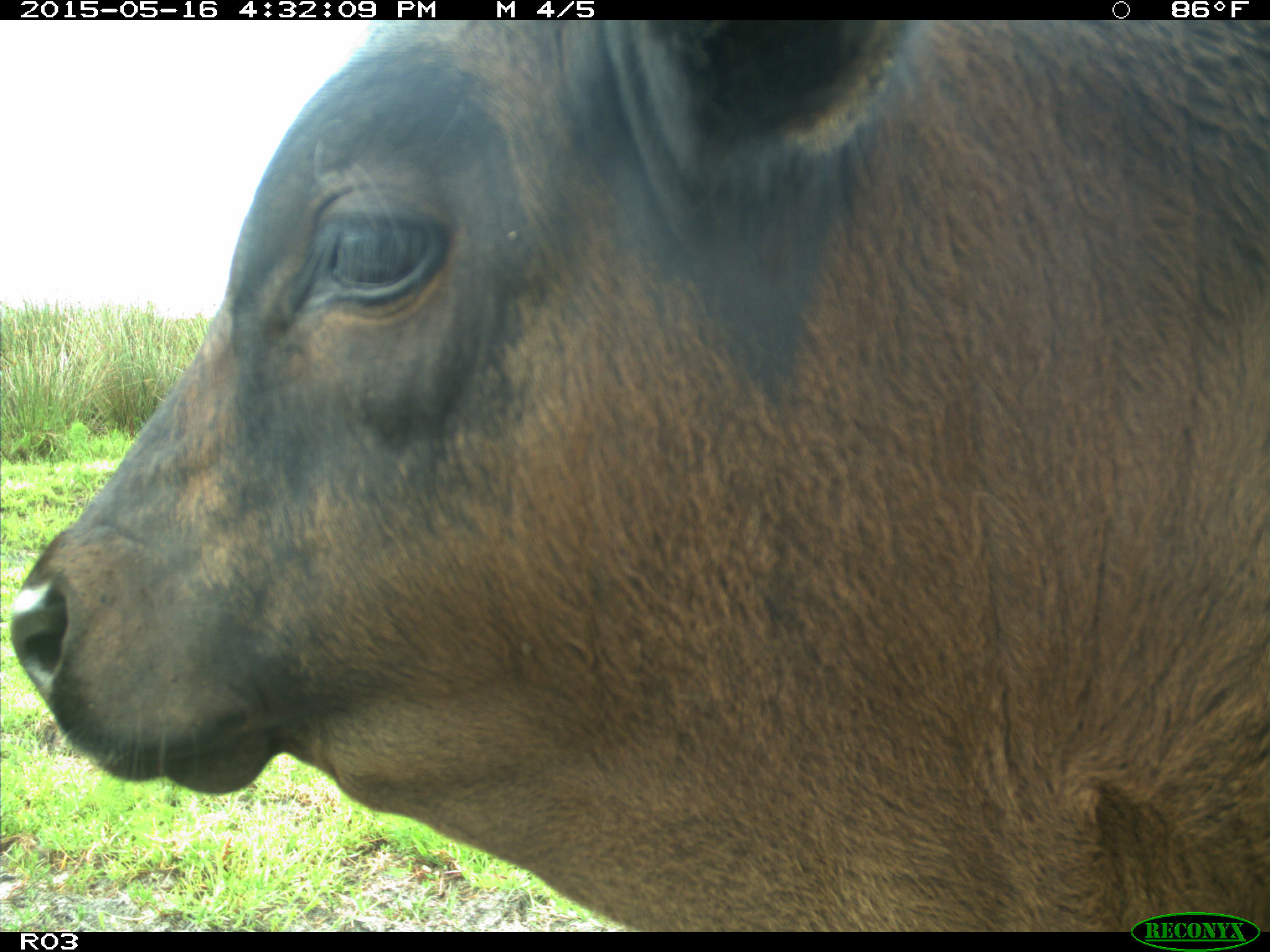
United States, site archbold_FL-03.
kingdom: Animalia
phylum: Chordata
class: Mammalia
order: Artiodactyla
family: Bovidae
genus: Bos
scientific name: Bos taurus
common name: domestic cow